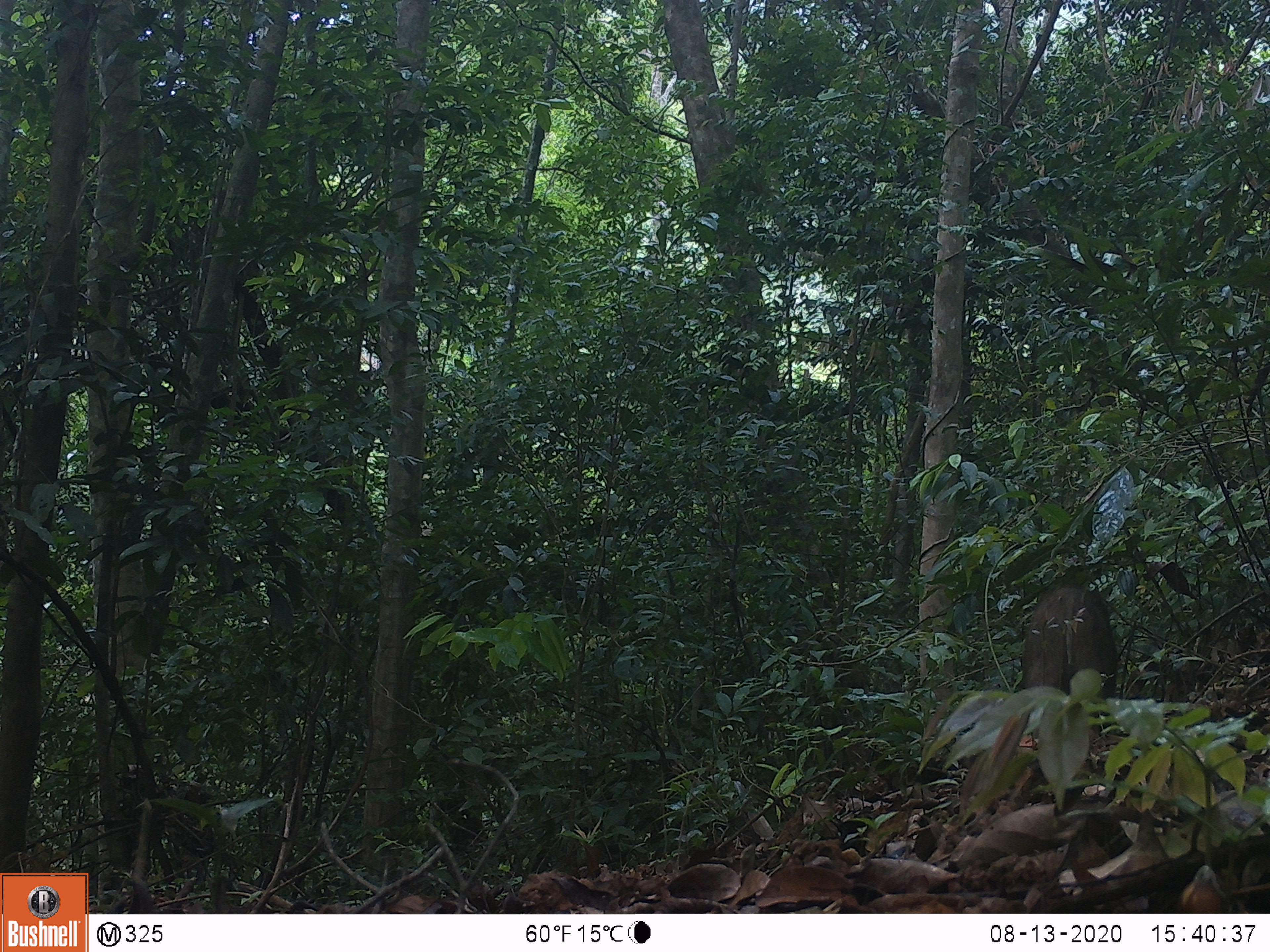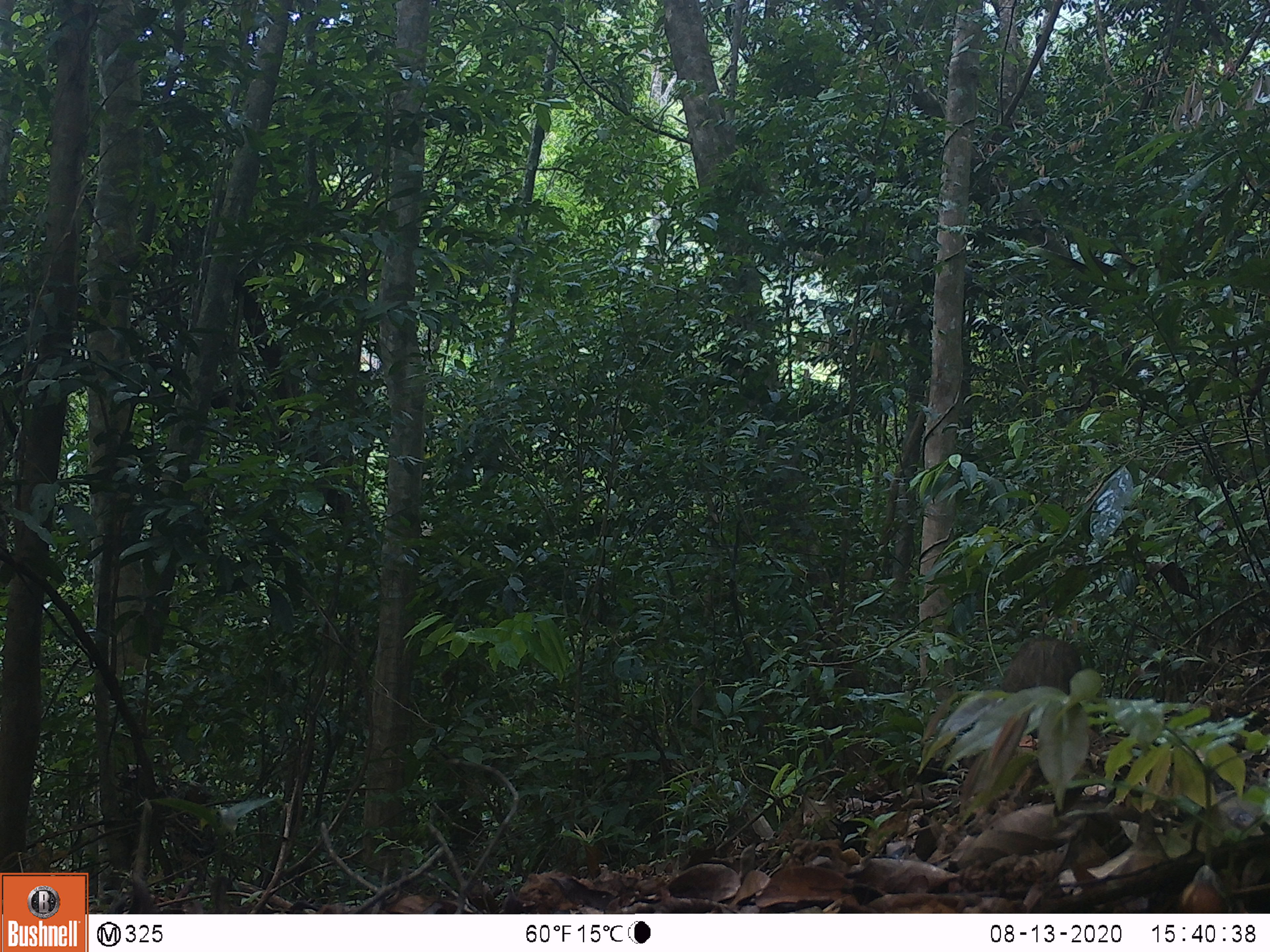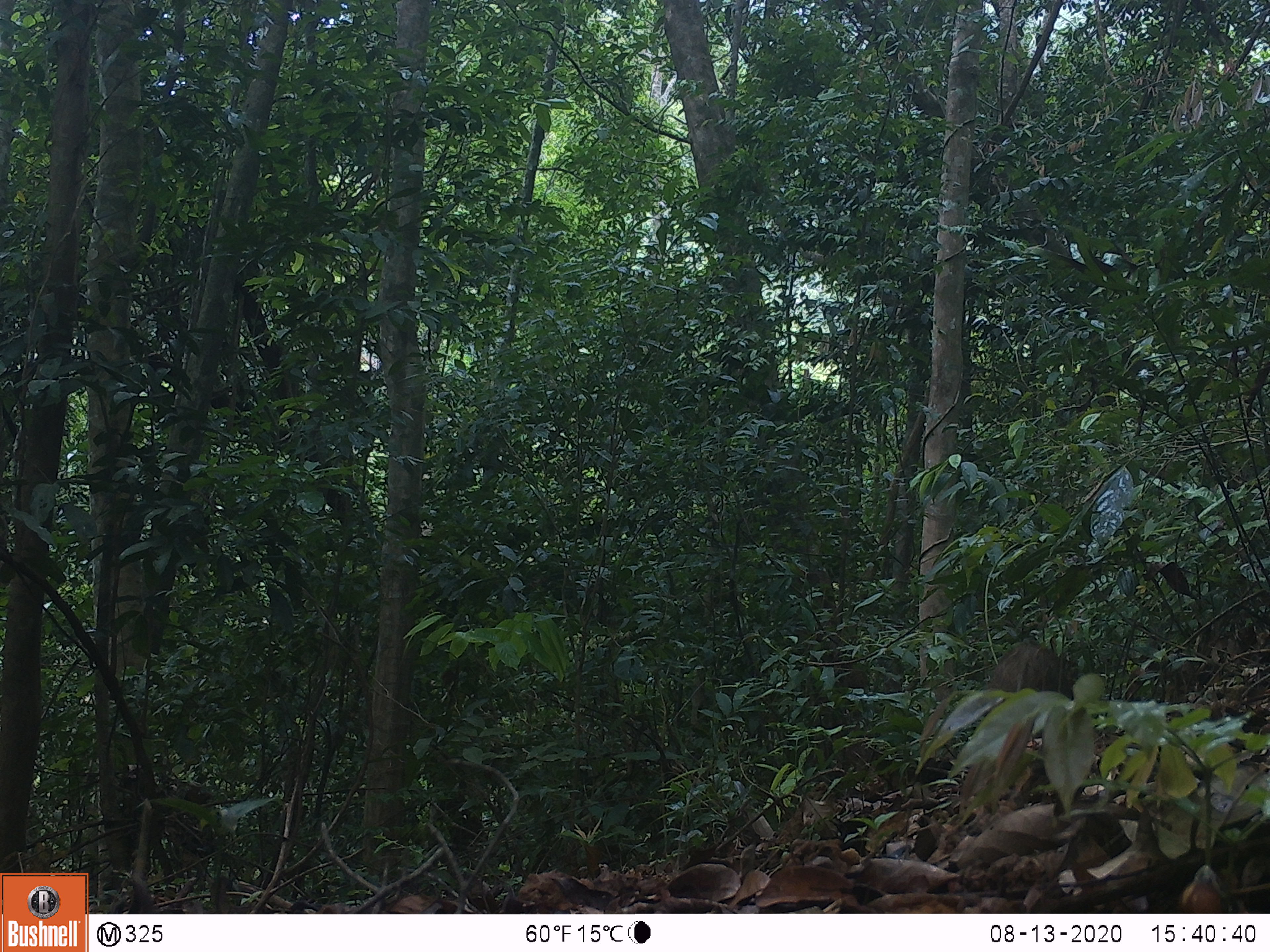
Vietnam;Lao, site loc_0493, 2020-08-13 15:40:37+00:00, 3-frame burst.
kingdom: Animalia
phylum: Chordata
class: Mammalia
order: Artiodactyla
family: Suidae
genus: Sus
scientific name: Sus scrofa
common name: eurasian wild pig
Eurasian wild pig (Sus scrofa). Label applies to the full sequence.